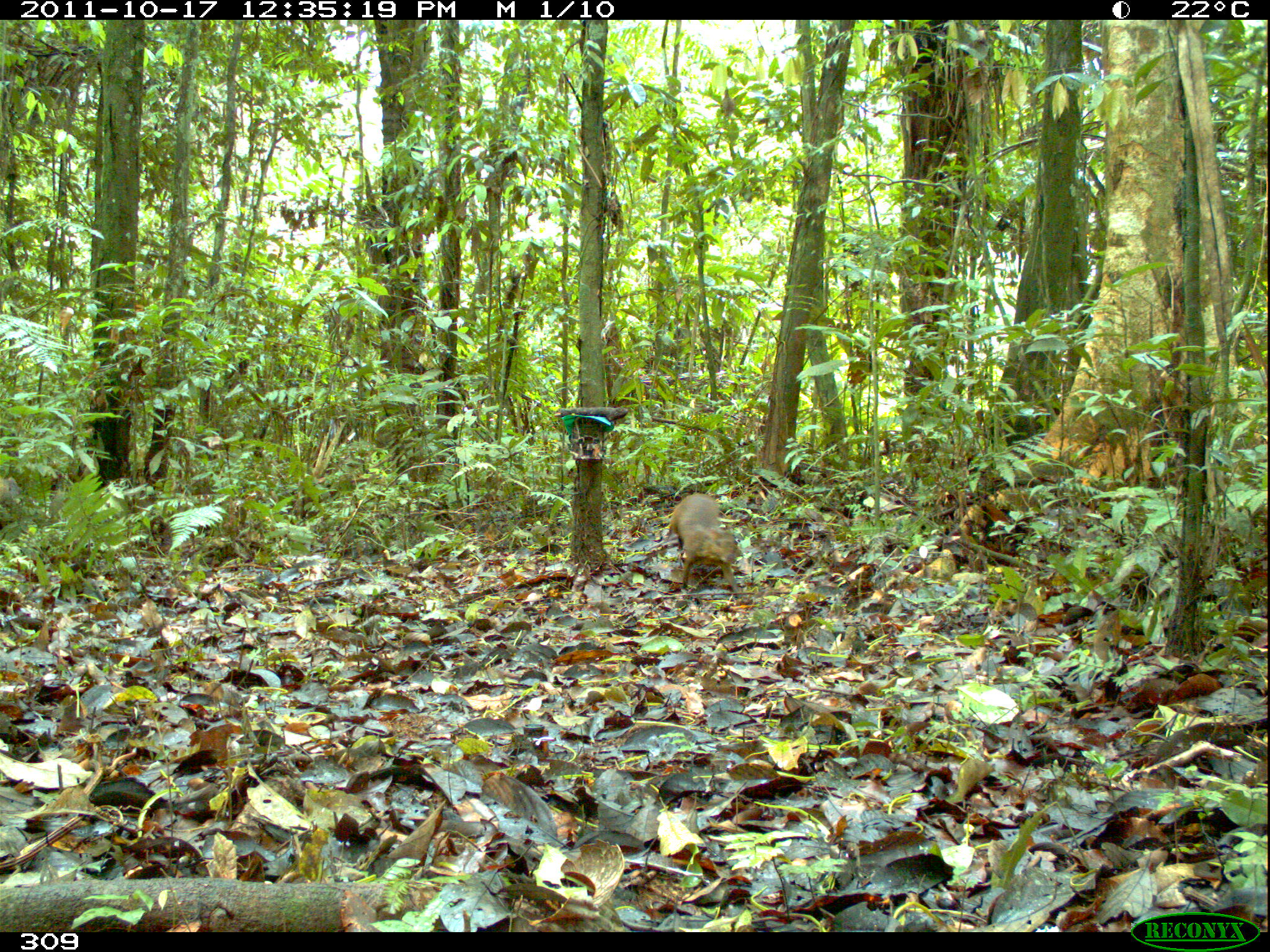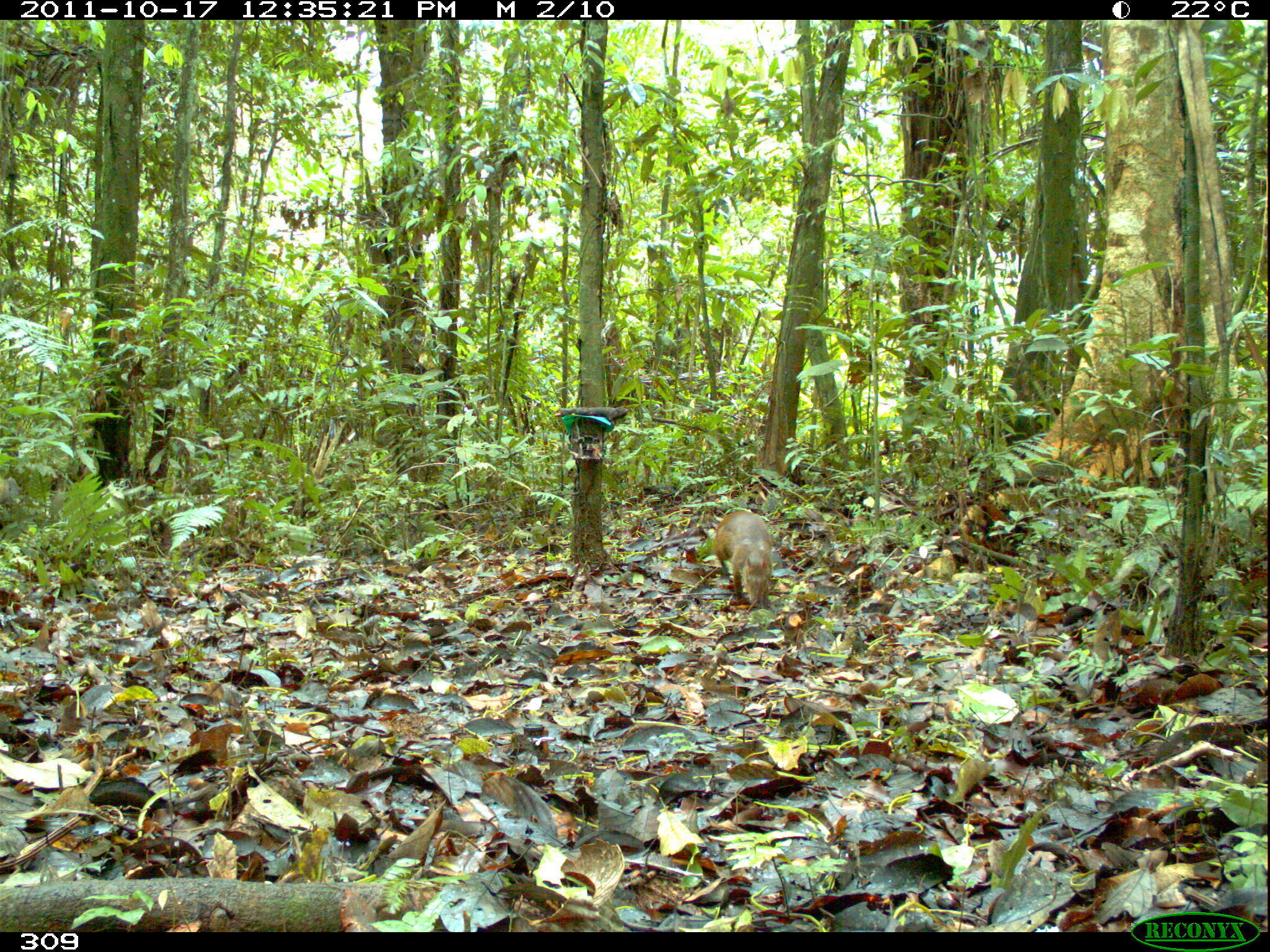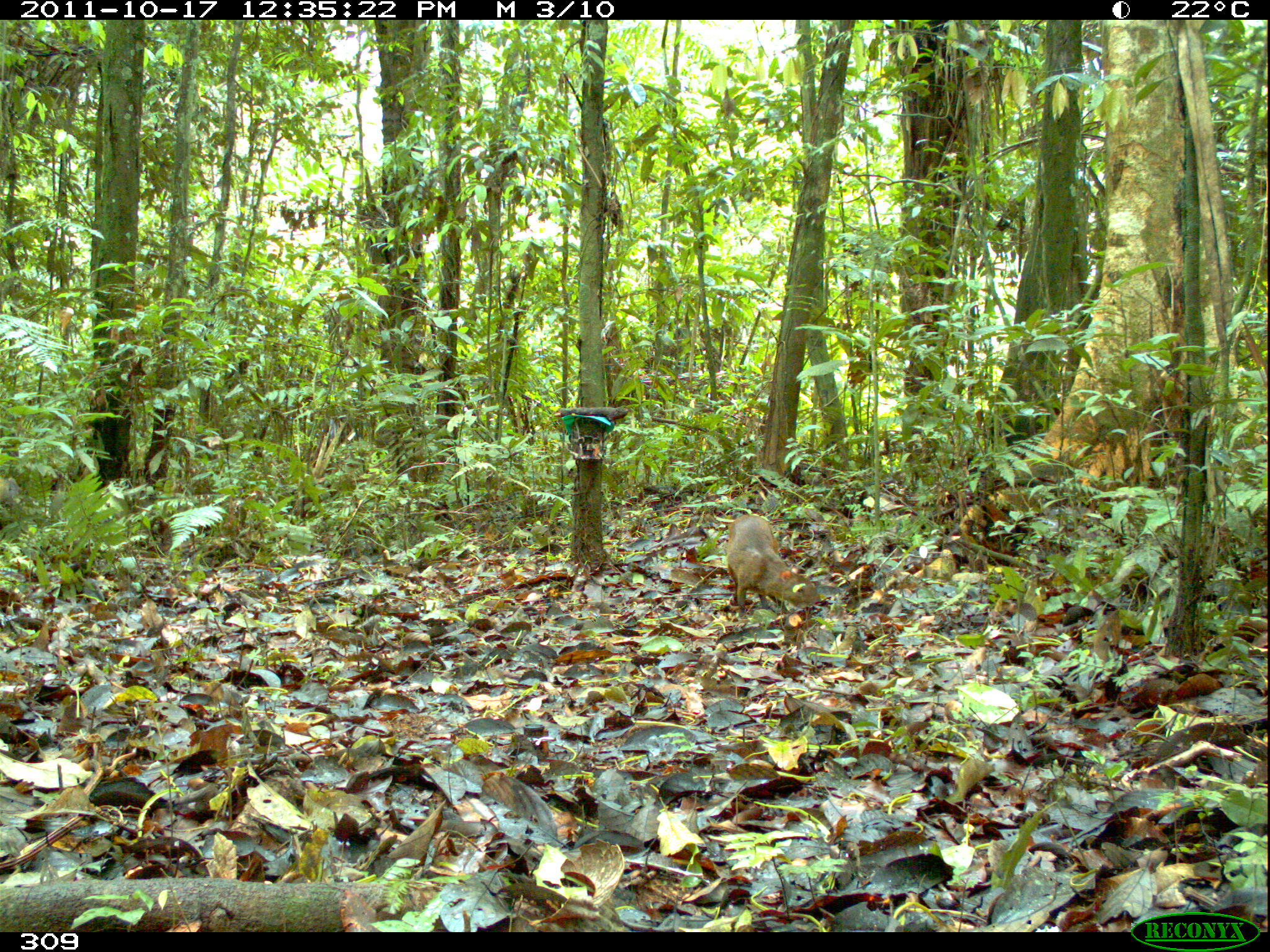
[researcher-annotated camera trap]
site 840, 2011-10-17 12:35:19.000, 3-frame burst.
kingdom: Animalia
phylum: Chordata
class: Mammalia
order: Rodentia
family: Dasyproctidae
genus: Dasyprocta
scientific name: Dasyprocta punctata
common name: central american agouti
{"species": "Dasyprocta punctata (central american agouti)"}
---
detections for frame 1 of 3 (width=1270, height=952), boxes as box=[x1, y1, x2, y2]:
dasyprocta punctata: box=[665, 492, 744, 598]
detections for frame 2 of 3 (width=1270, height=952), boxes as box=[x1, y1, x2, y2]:
dasyprocta punctata: box=[714, 511, 771, 609]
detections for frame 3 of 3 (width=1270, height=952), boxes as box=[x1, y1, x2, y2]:
dasyprocta punctata: box=[726, 514, 822, 612]